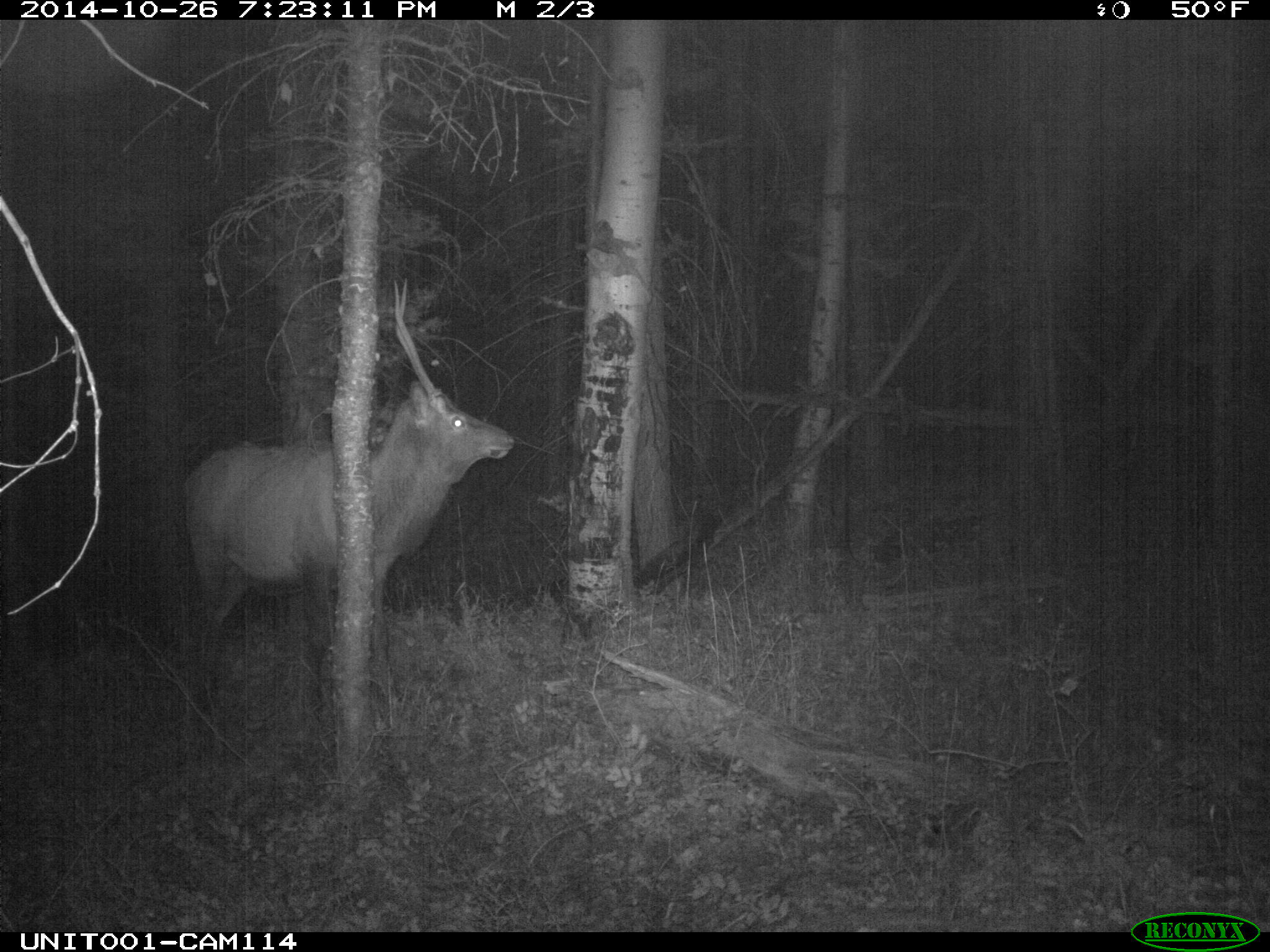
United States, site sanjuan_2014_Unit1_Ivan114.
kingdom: Animalia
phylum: Chordata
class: Mammalia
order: Artiodactyla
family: Cervidae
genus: Cervus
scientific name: Cervus elaphus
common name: red deer